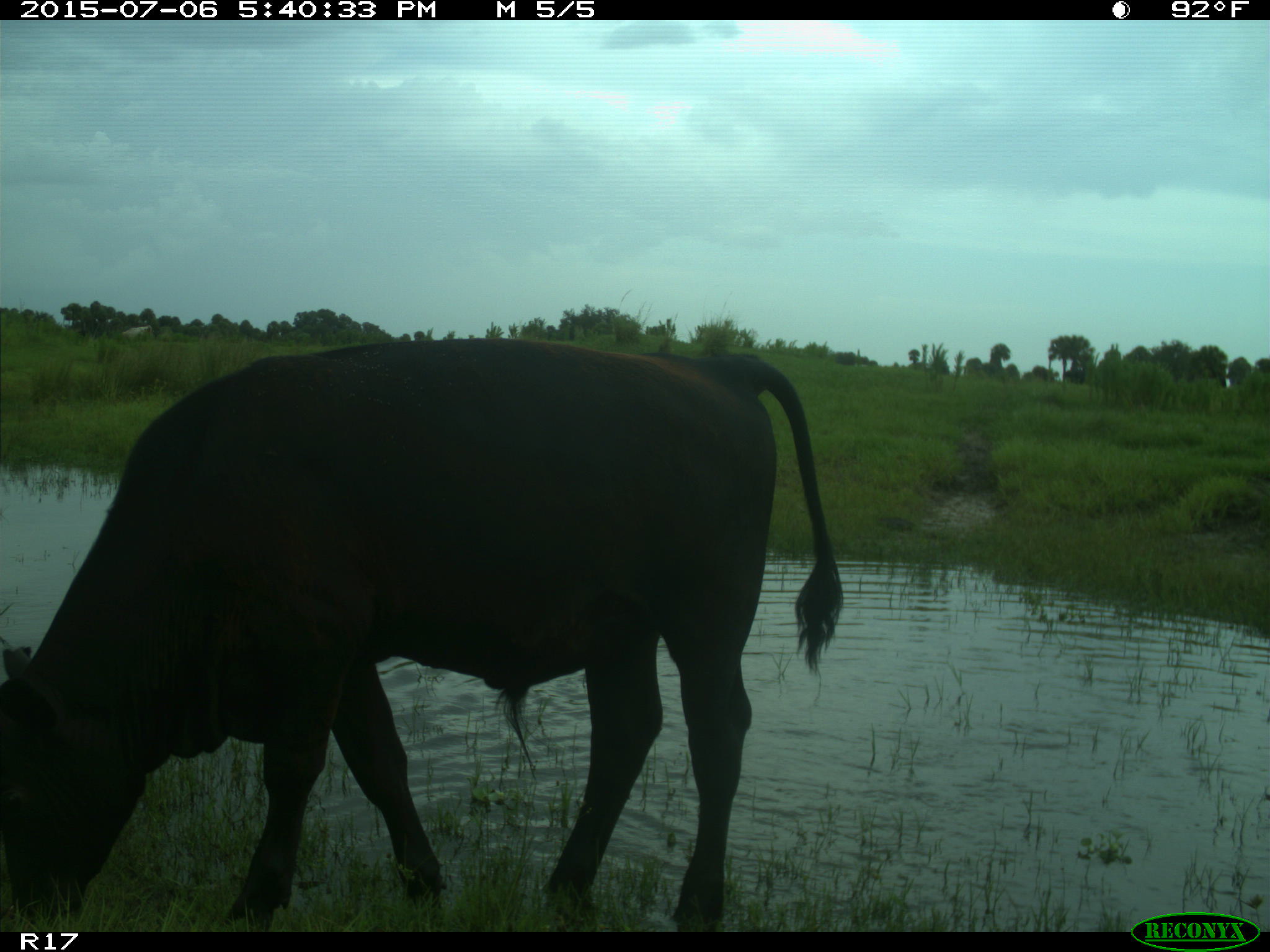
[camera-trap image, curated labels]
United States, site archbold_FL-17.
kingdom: Animalia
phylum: Chordata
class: Mammalia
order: Artiodactyla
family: Bovidae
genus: Bos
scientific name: Bos taurus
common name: domestic cow